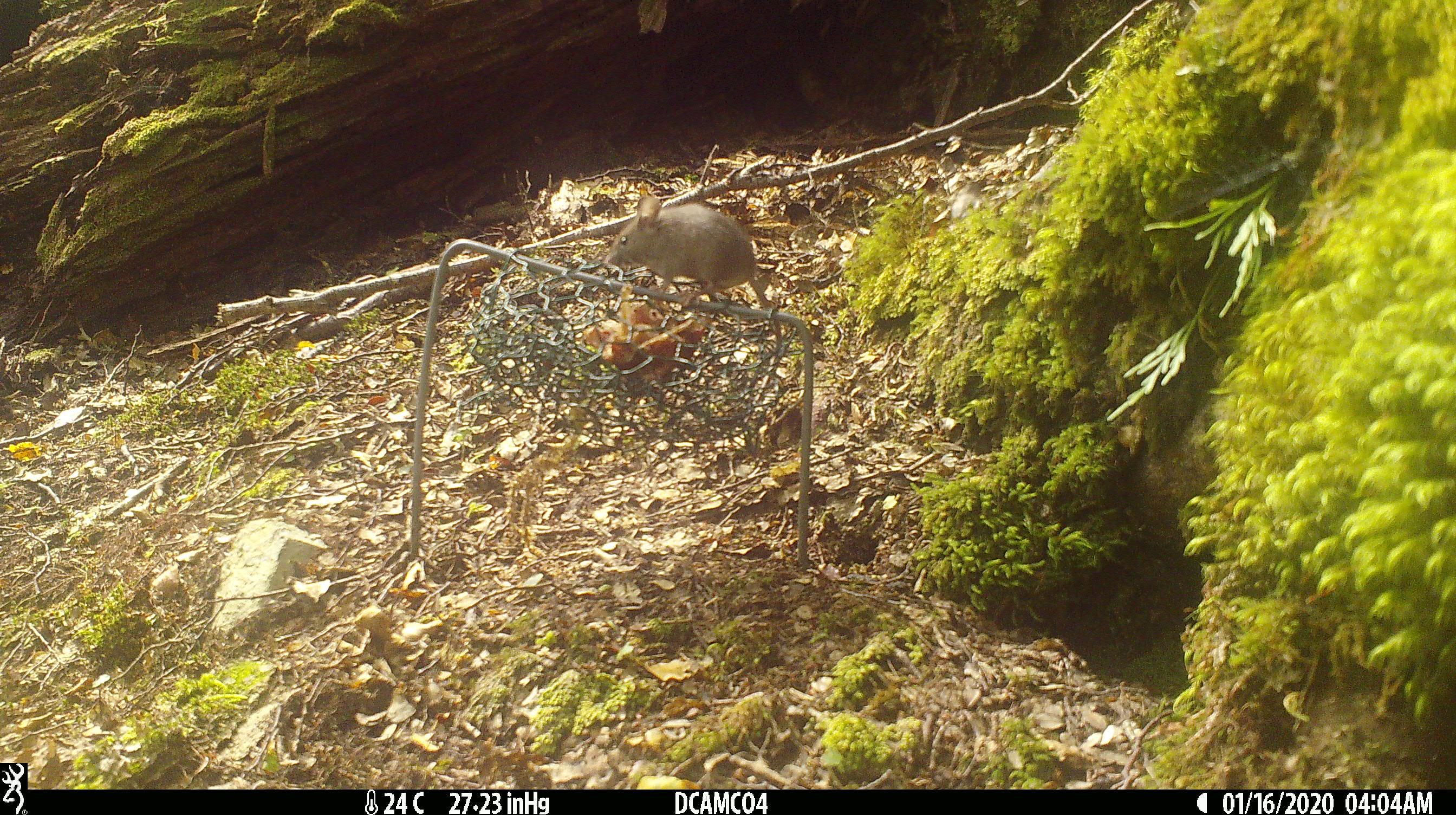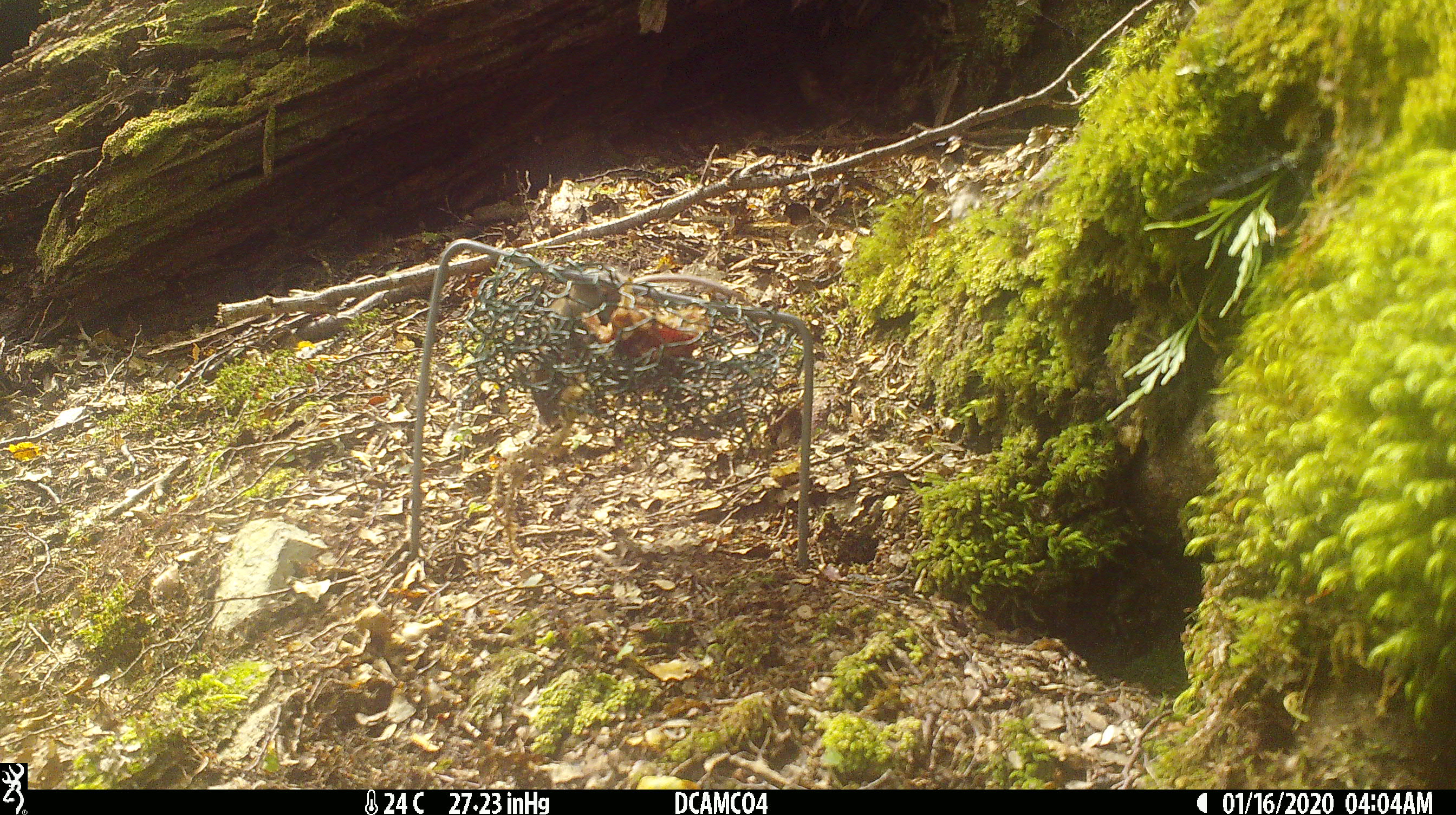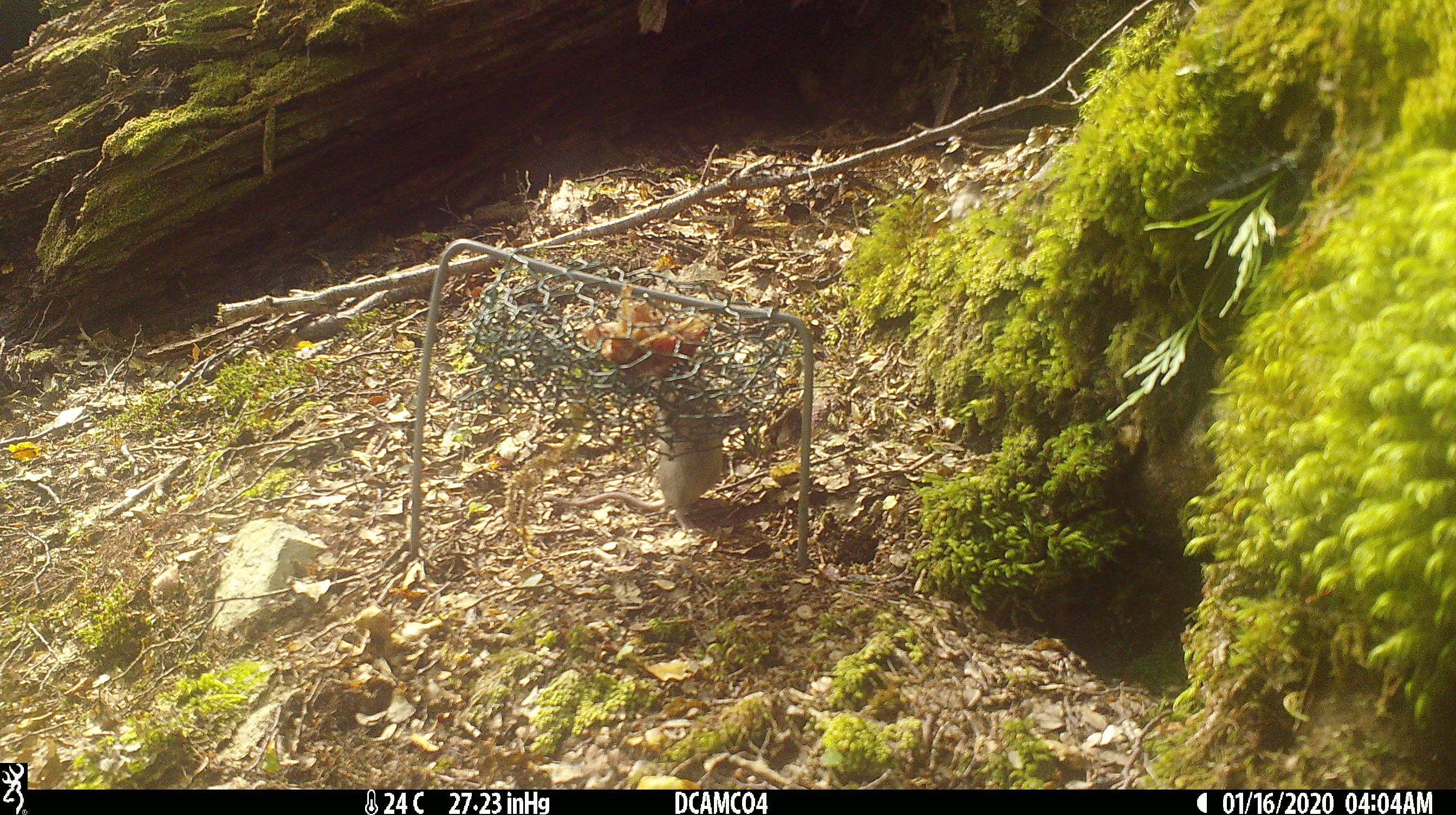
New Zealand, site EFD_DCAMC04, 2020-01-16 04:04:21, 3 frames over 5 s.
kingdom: Animalia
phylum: Chordata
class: Mammalia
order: Rodentia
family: Muridae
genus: Mus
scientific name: Mus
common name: mouse